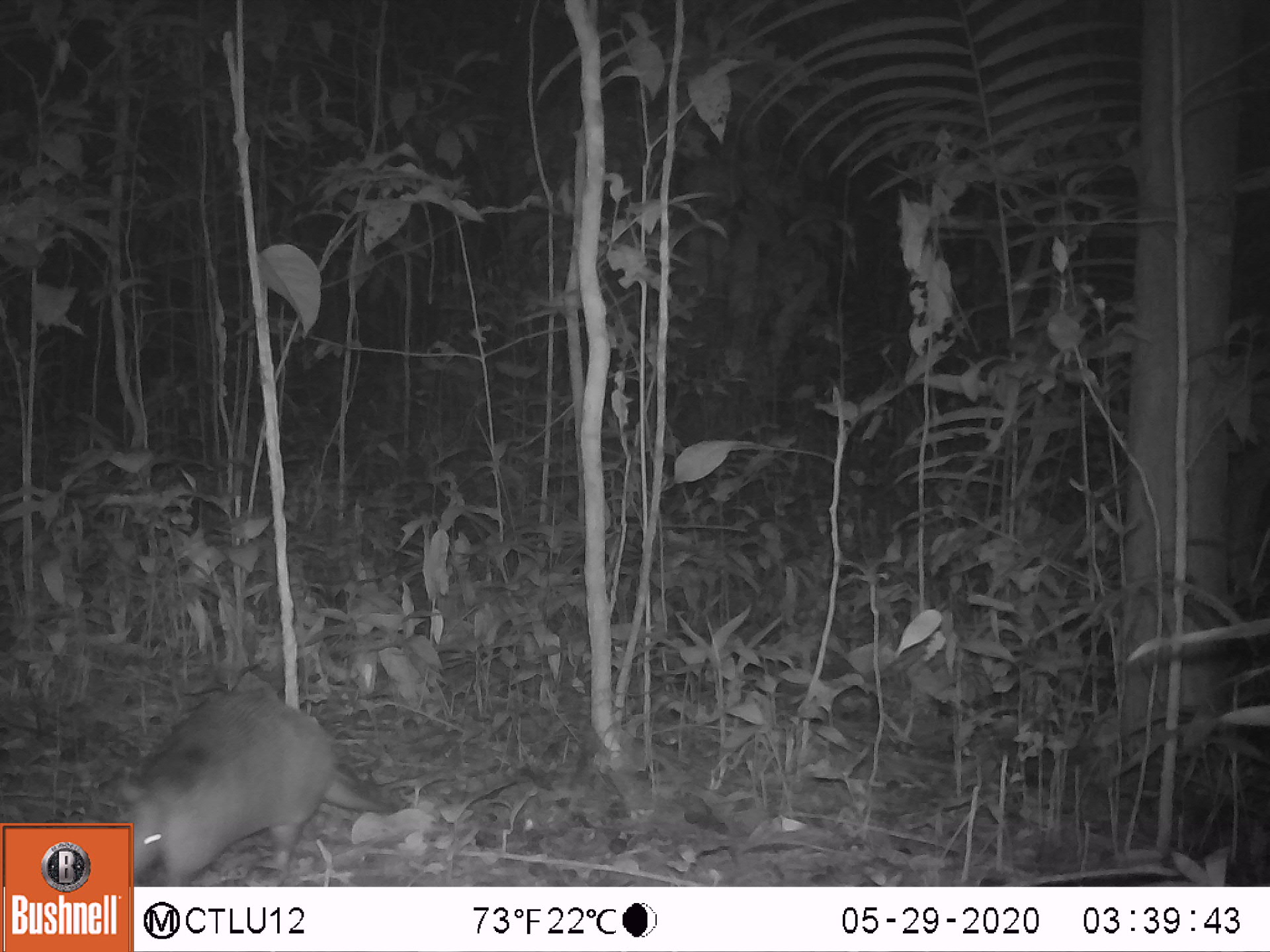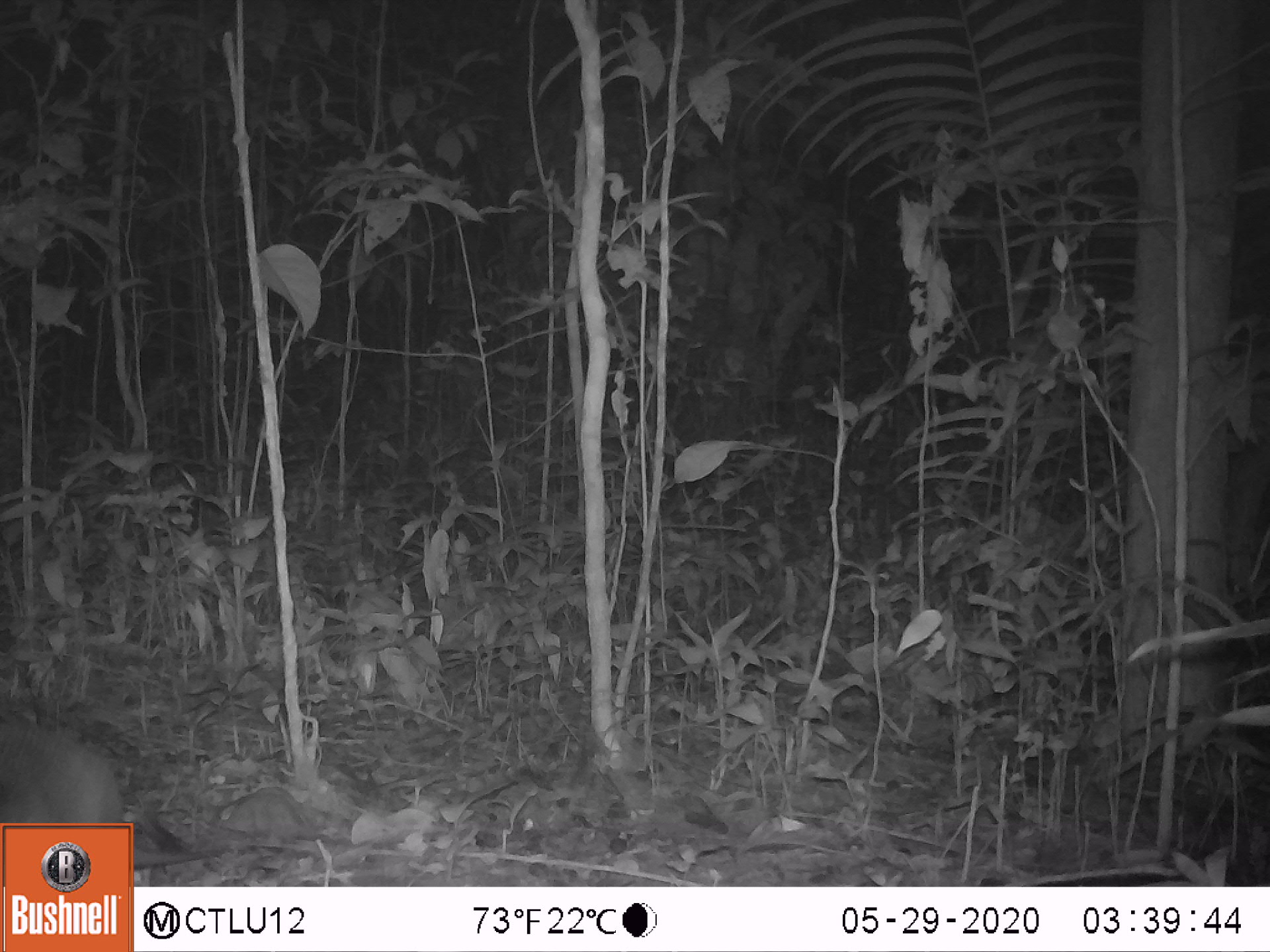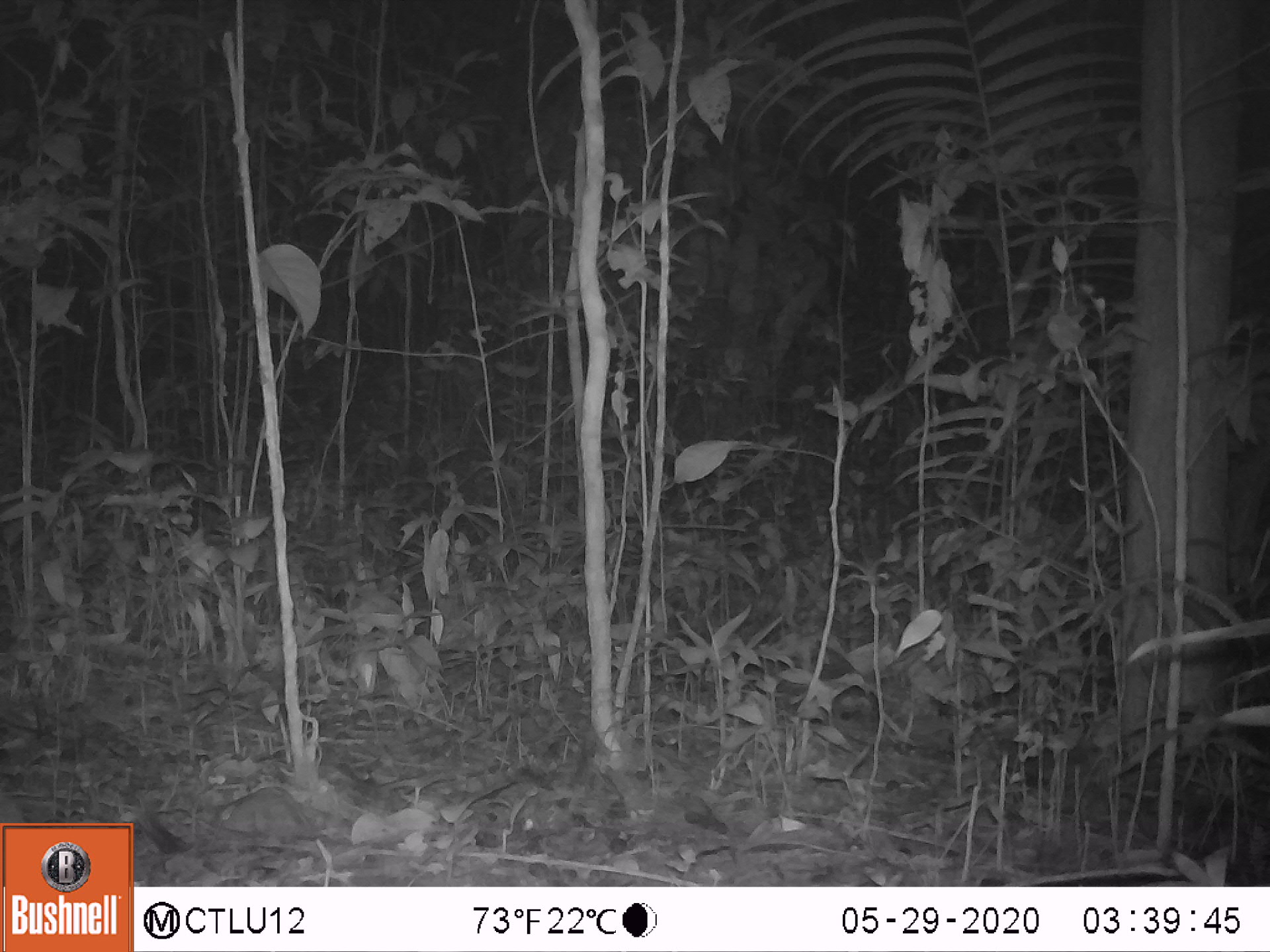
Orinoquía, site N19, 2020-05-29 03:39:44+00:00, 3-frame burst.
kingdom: Animalia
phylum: Chordata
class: Mammalia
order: Cingulata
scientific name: Cingulata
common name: armadillo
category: unknown armadillo